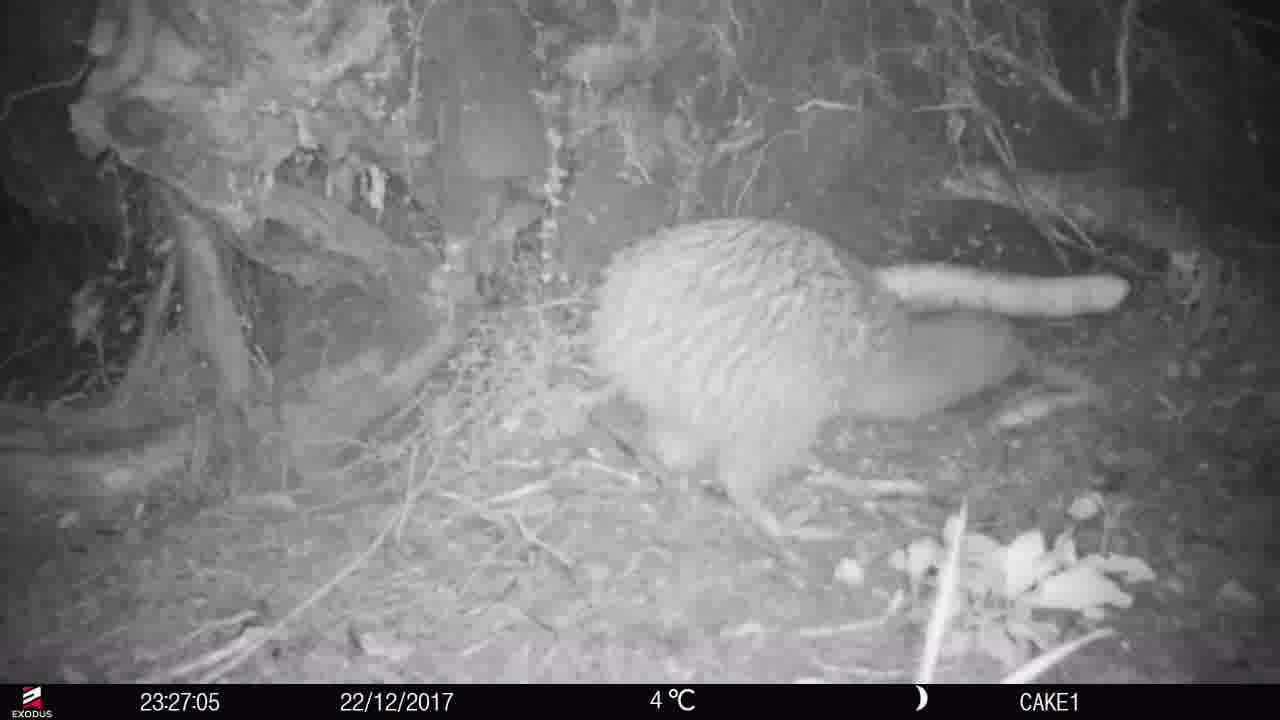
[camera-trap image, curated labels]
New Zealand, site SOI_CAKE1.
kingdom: Animalia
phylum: Chordata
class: Aves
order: Apterygiformes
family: Apterygidae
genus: Apteryx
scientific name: Apteryx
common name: kiwi